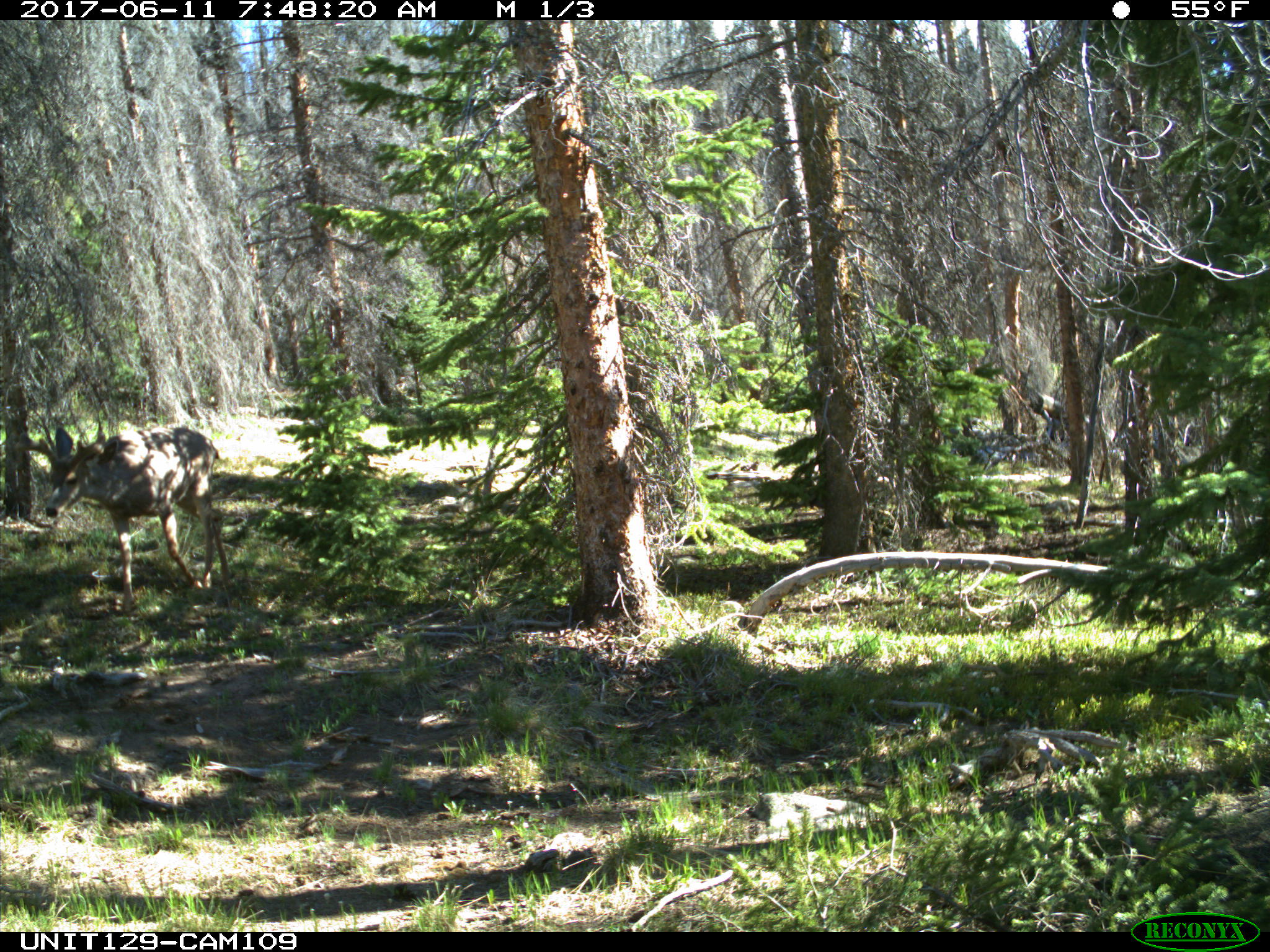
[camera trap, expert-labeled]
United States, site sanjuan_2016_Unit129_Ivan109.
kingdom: Animalia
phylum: Chordata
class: Mammalia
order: Artiodactyla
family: Cervidae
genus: Odocoileus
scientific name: Odocoileus hemionus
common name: mule deer